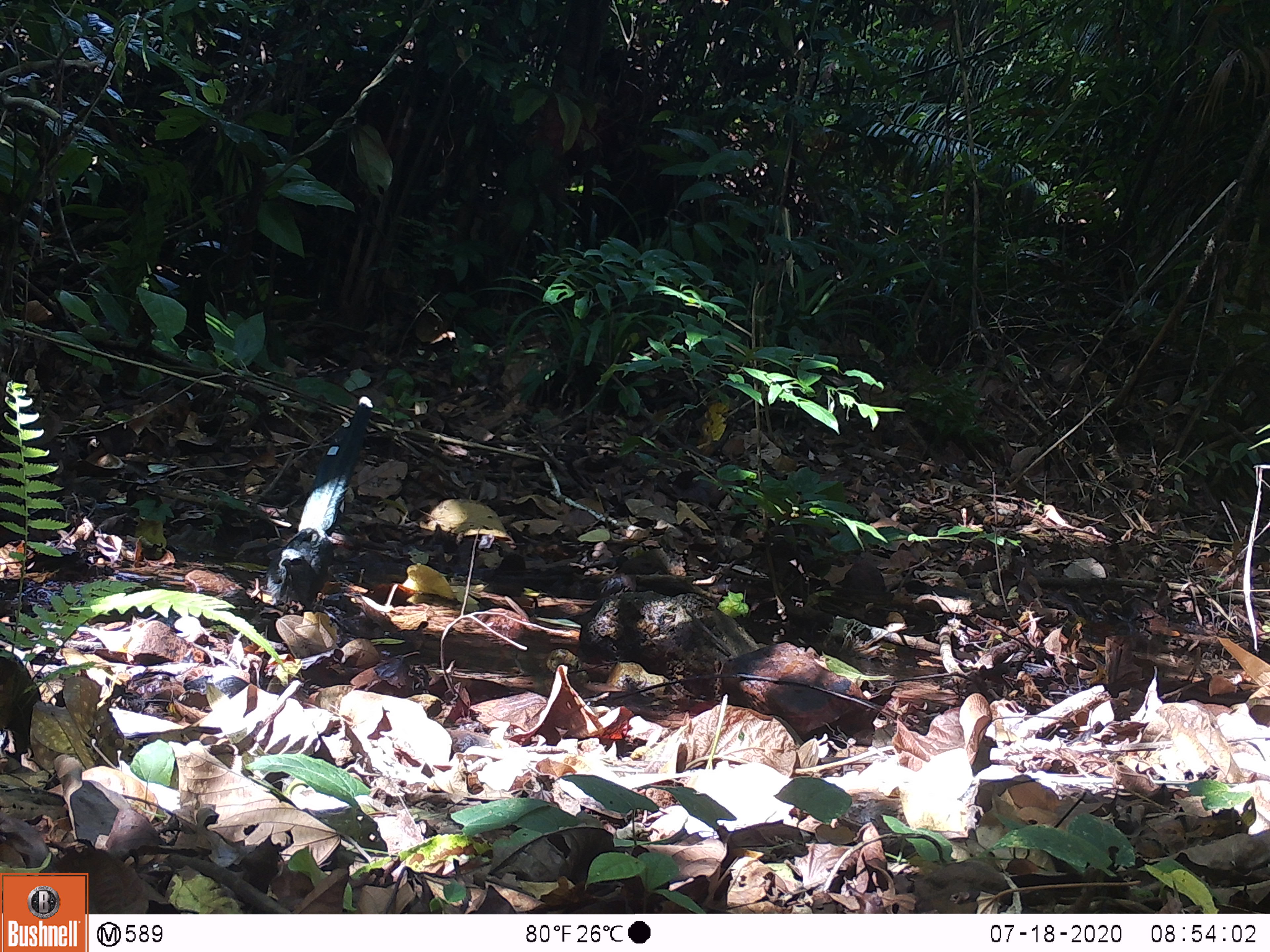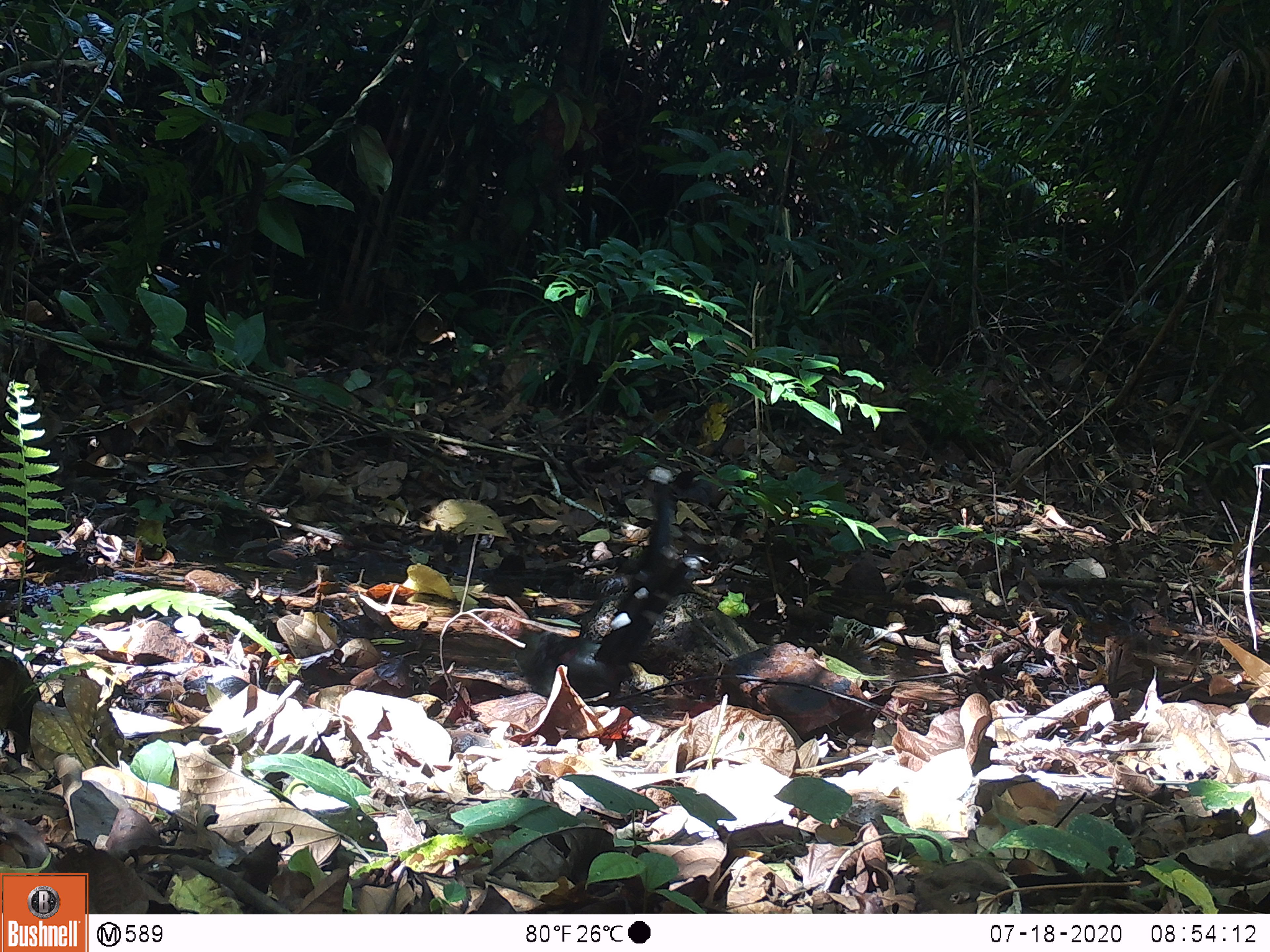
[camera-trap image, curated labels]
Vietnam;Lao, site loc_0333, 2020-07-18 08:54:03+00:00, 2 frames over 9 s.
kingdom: Animalia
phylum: Chordata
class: Aves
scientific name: Aves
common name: bird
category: unidentified bird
Unidentified bird (bird) (Aves). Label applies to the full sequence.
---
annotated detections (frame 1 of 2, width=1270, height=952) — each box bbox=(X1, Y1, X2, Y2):
unidentified bird: bbox=(265, 391, 373, 612)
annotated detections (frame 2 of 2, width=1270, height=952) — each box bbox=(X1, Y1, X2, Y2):
unidentified bird: bbox=(511, 483, 690, 706)